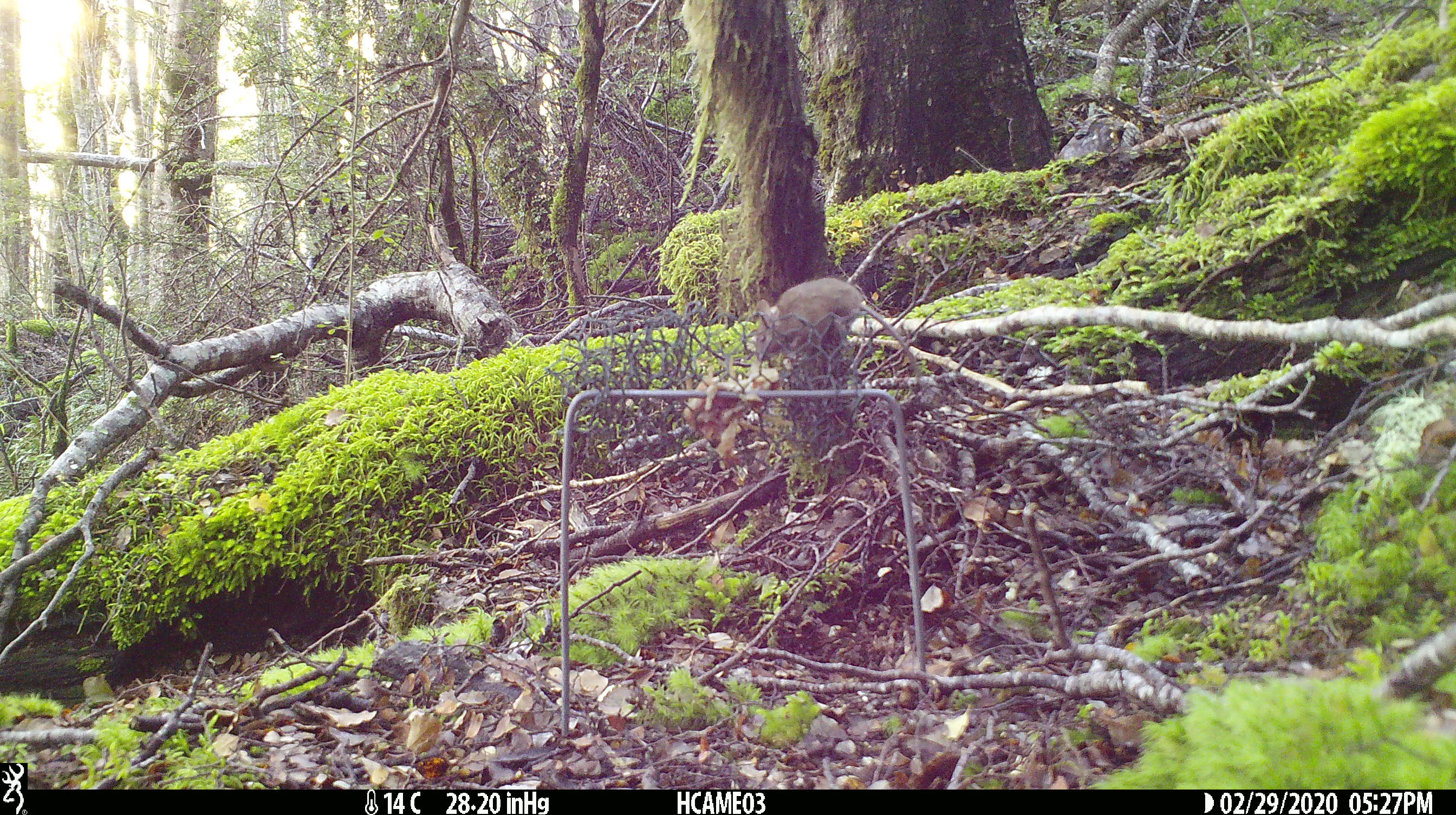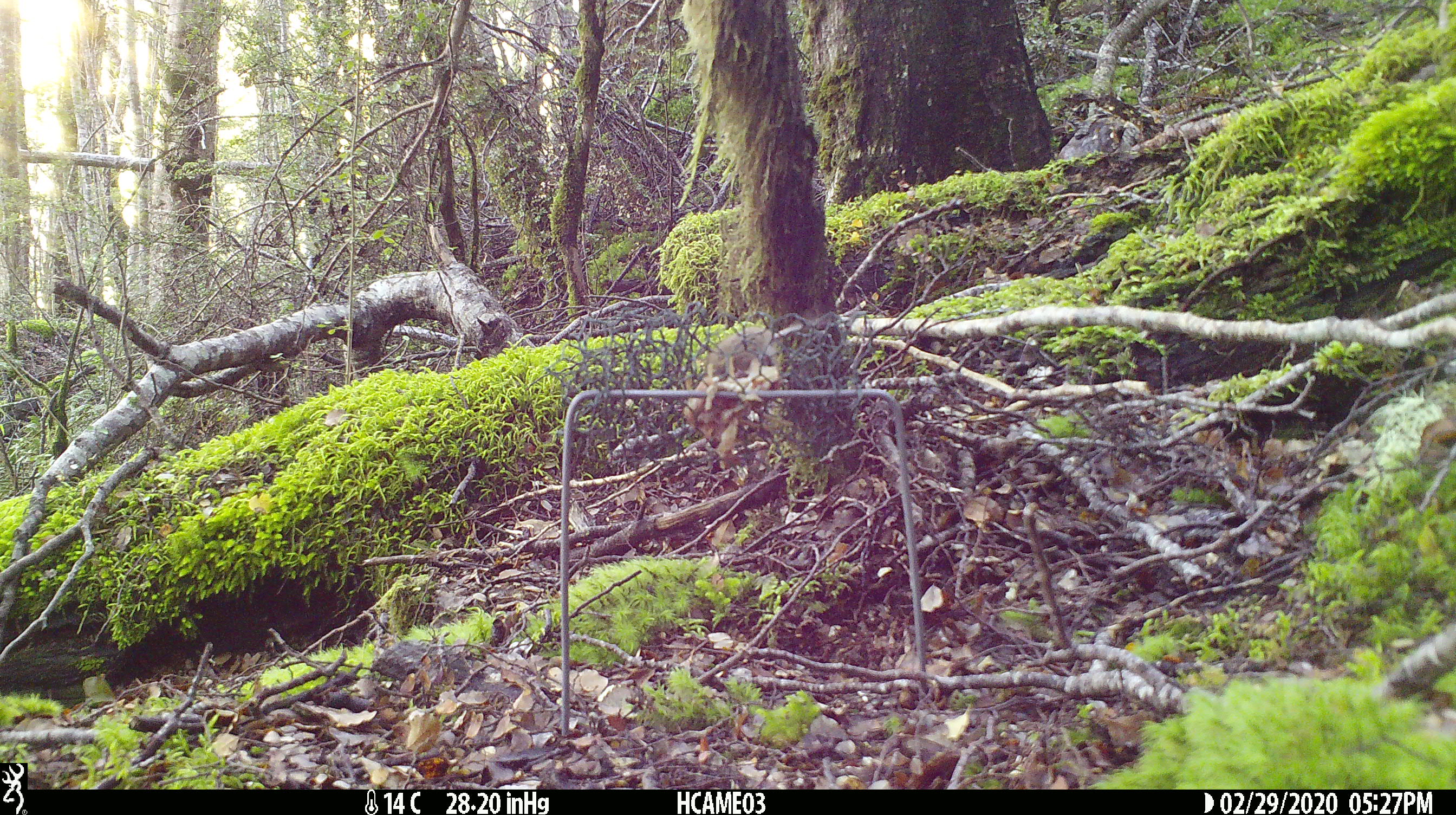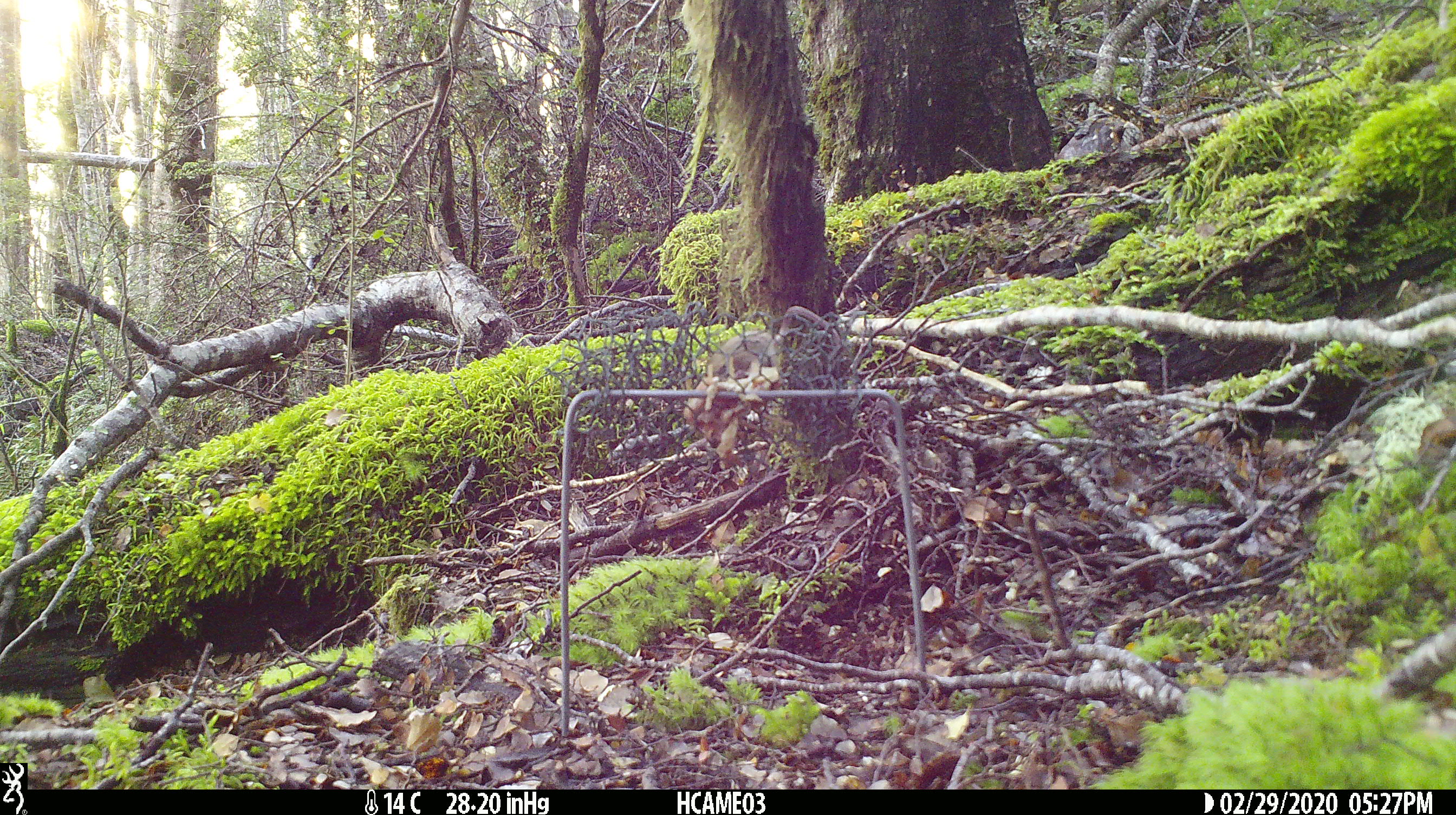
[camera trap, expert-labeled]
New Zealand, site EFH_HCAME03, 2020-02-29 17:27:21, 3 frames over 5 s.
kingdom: Animalia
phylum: Chordata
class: Mammalia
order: Rodentia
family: Muridae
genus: Mus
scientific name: Mus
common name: mouse